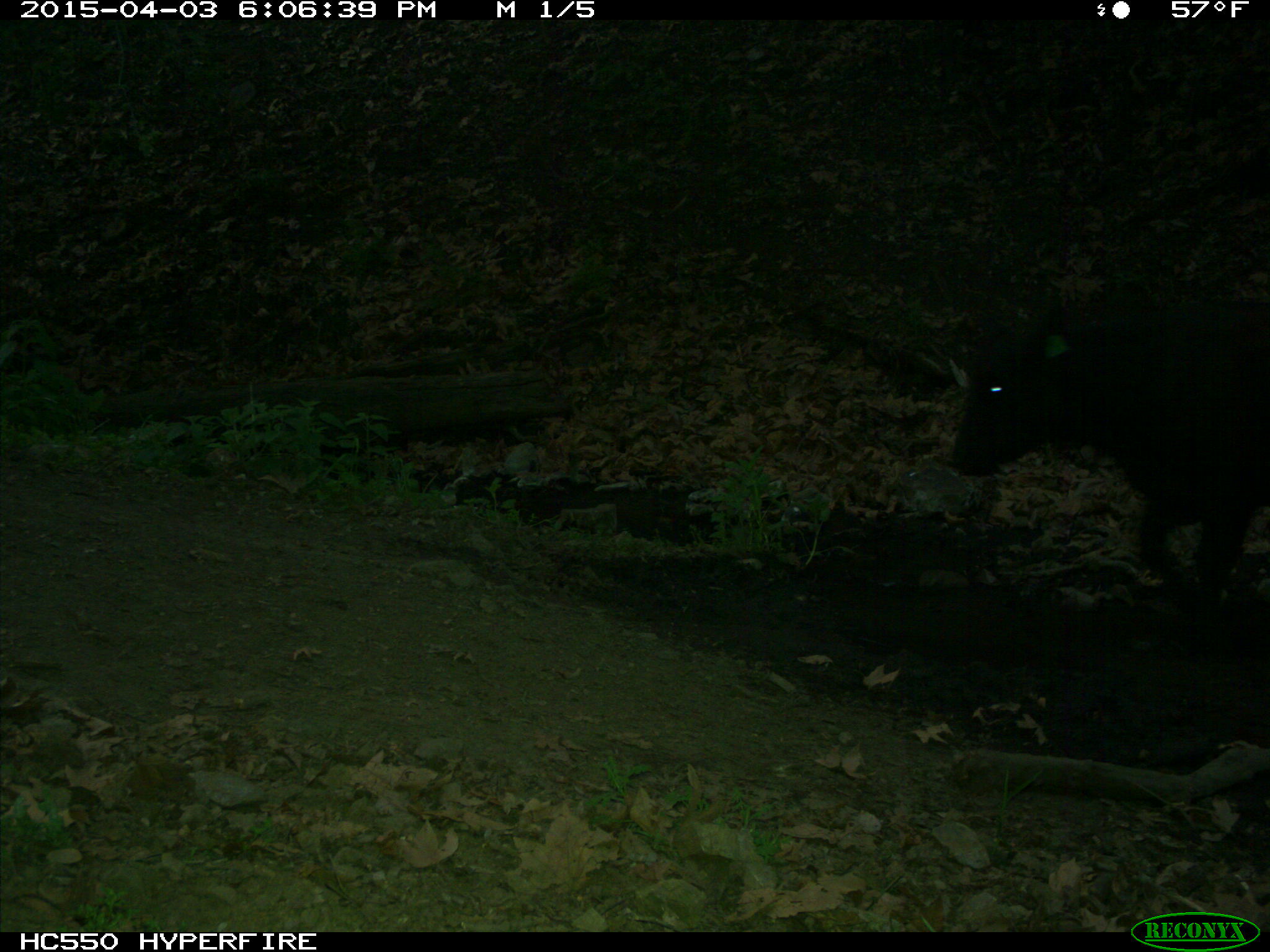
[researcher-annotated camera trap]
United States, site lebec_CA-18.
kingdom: Animalia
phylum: Chordata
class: Mammalia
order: Artiodactyla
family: Bovidae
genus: Bos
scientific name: Bos taurus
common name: domestic cow